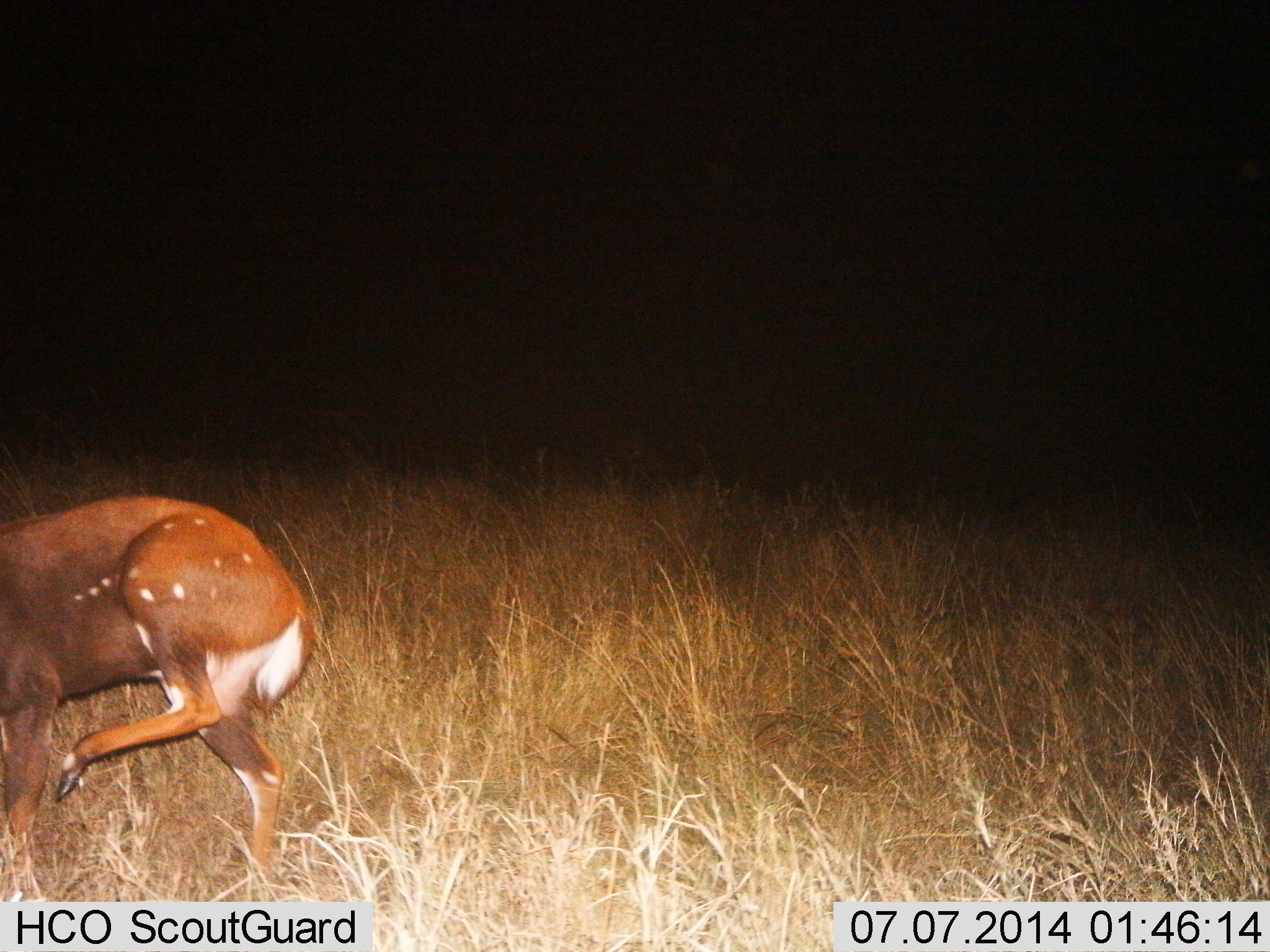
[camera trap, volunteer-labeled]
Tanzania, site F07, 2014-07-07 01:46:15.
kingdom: Animalia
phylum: Chordata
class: Mammalia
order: Artiodactyla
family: Bovidae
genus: Tragelaphus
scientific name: Tragelaphus scriptus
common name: bushbuck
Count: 1.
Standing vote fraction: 50%.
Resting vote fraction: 0%.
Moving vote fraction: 50%.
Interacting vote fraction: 0%.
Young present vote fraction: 0%.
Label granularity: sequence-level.